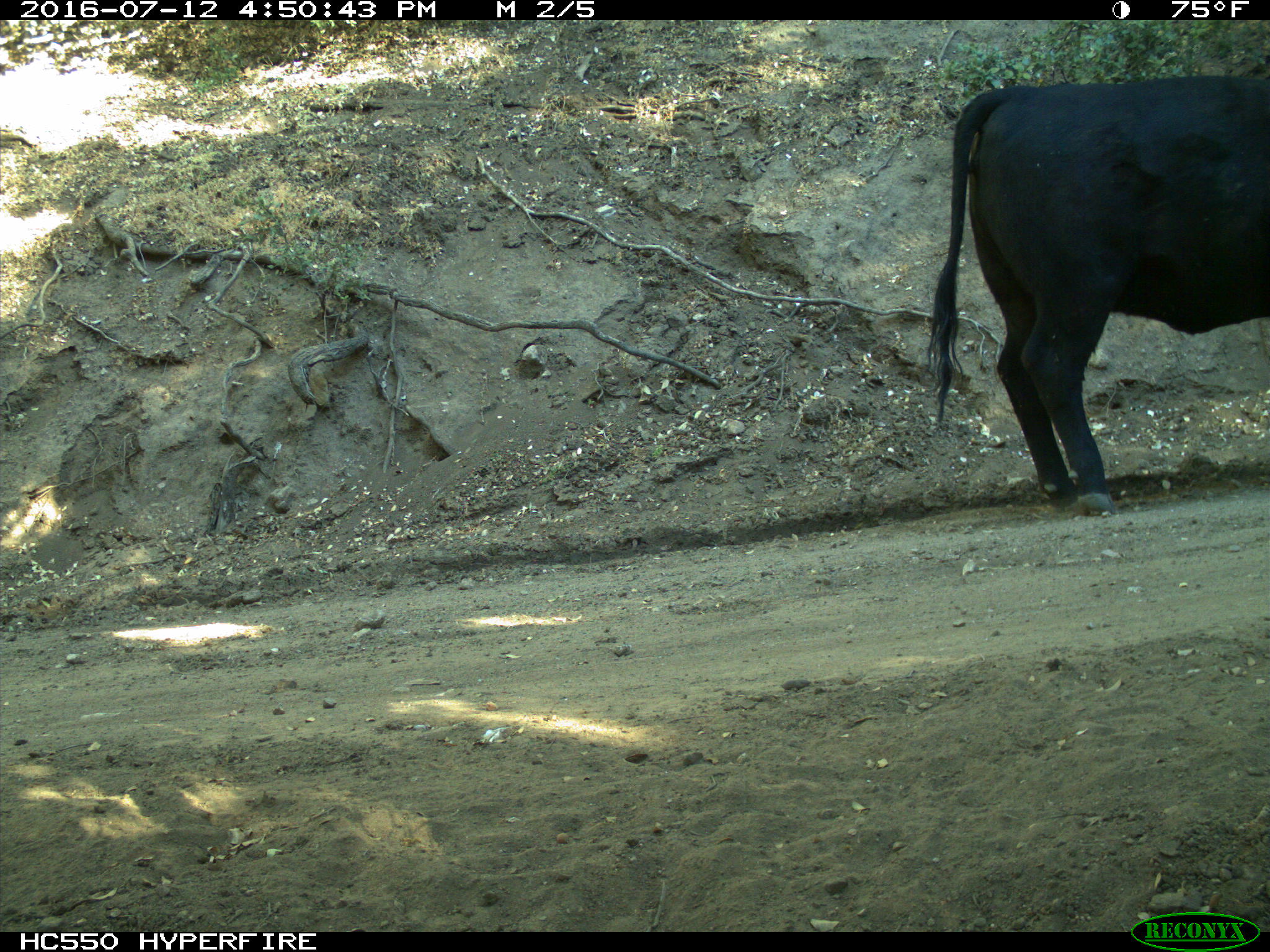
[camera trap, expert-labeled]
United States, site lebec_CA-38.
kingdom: Animalia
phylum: Chordata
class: Mammalia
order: Artiodactyla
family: Bovidae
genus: Bos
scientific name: Bos taurus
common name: domestic cow